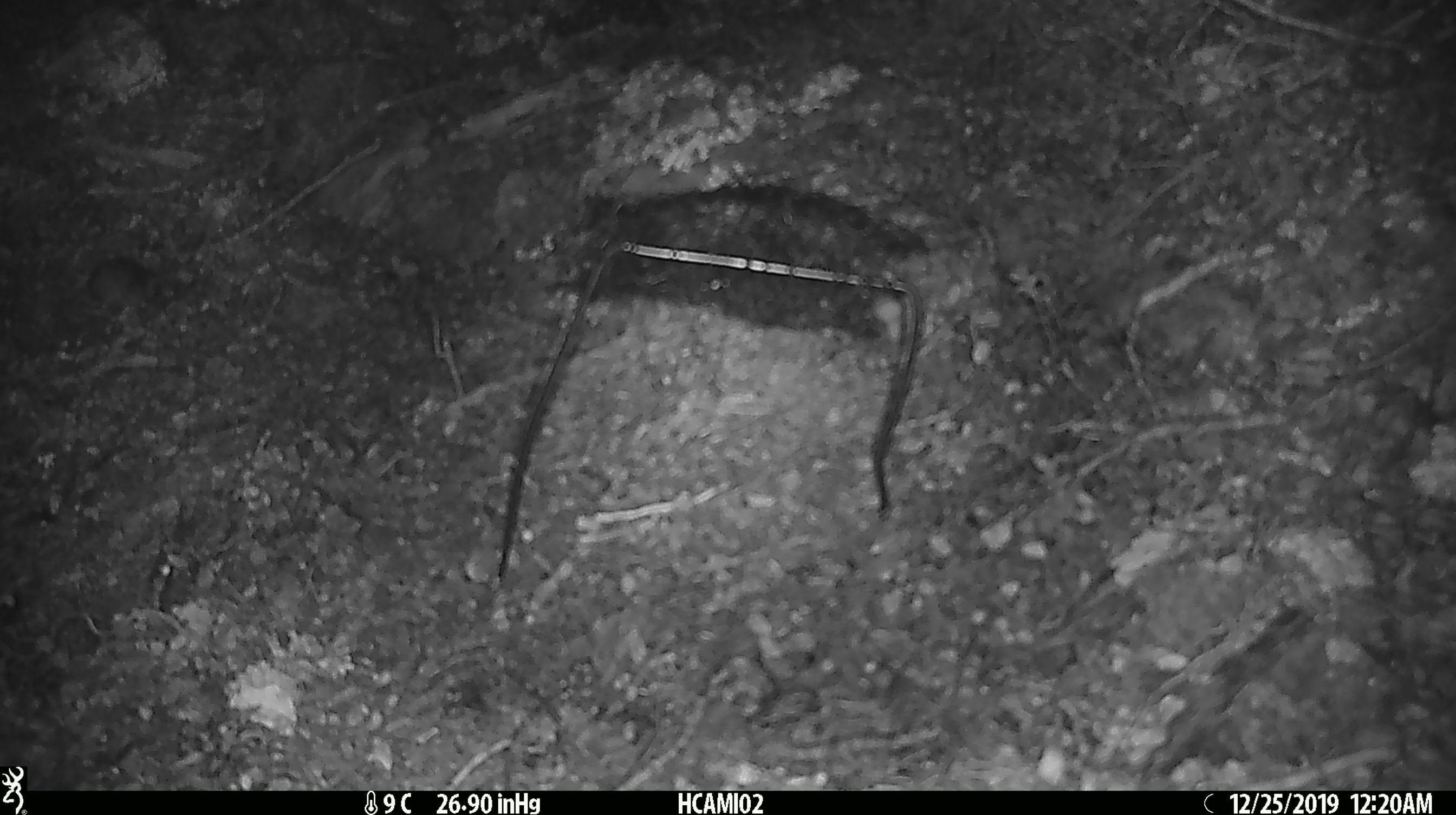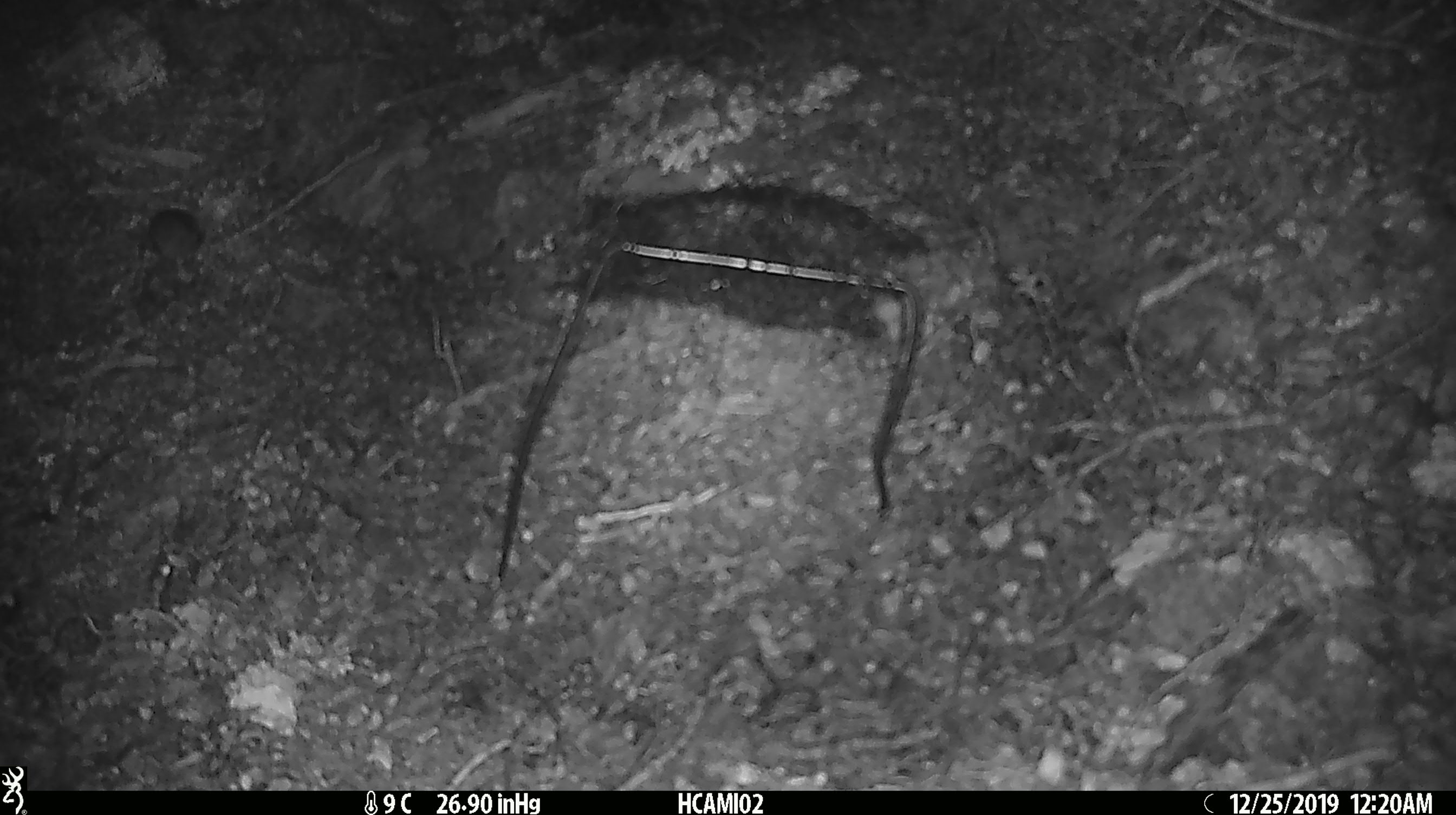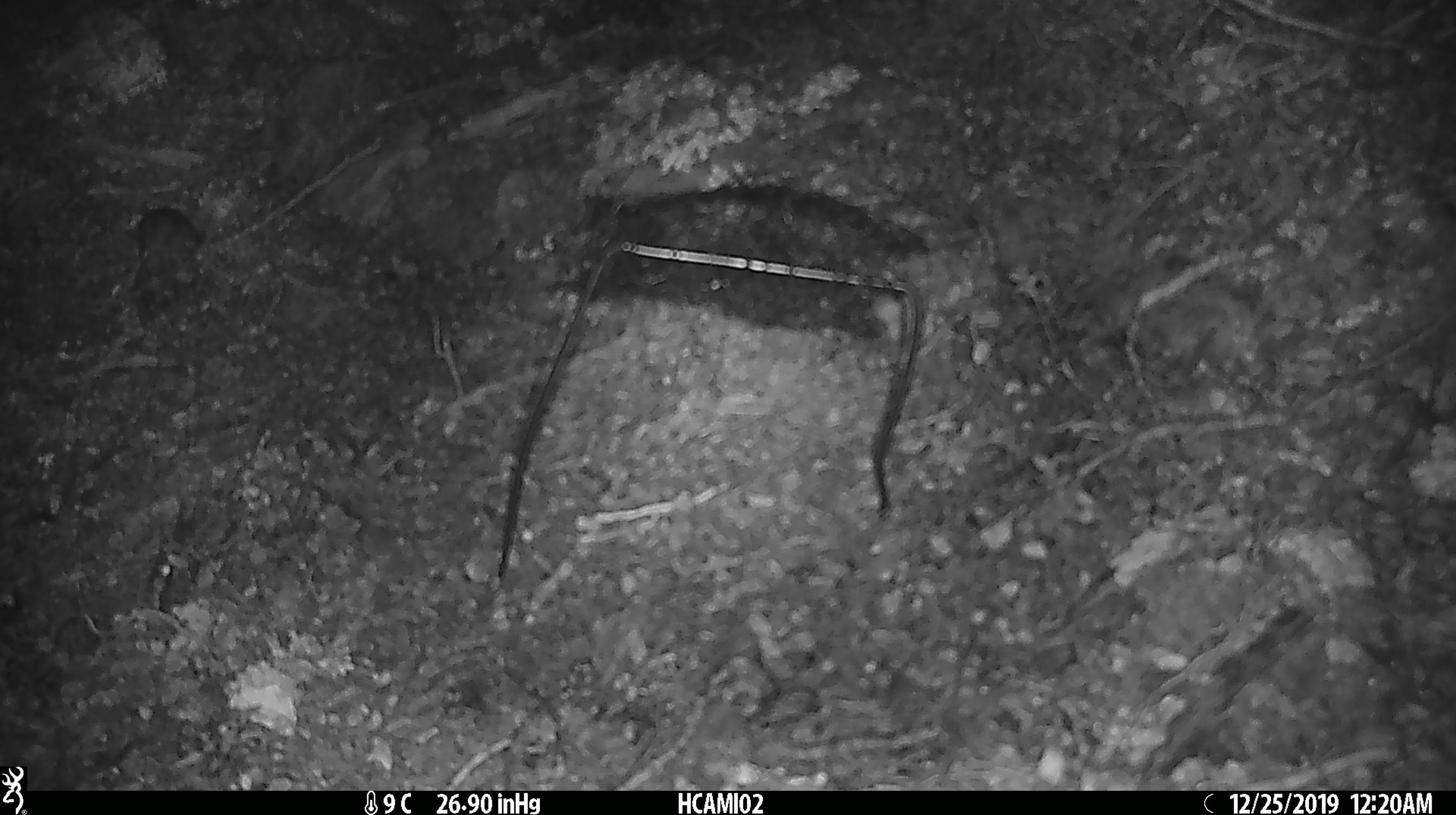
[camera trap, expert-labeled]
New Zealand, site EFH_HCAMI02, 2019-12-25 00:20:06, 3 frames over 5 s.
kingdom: Animalia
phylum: Chordata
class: Mammalia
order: Rodentia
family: Muridae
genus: Mus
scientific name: Mus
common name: mouse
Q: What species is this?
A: Mouse (Mus).